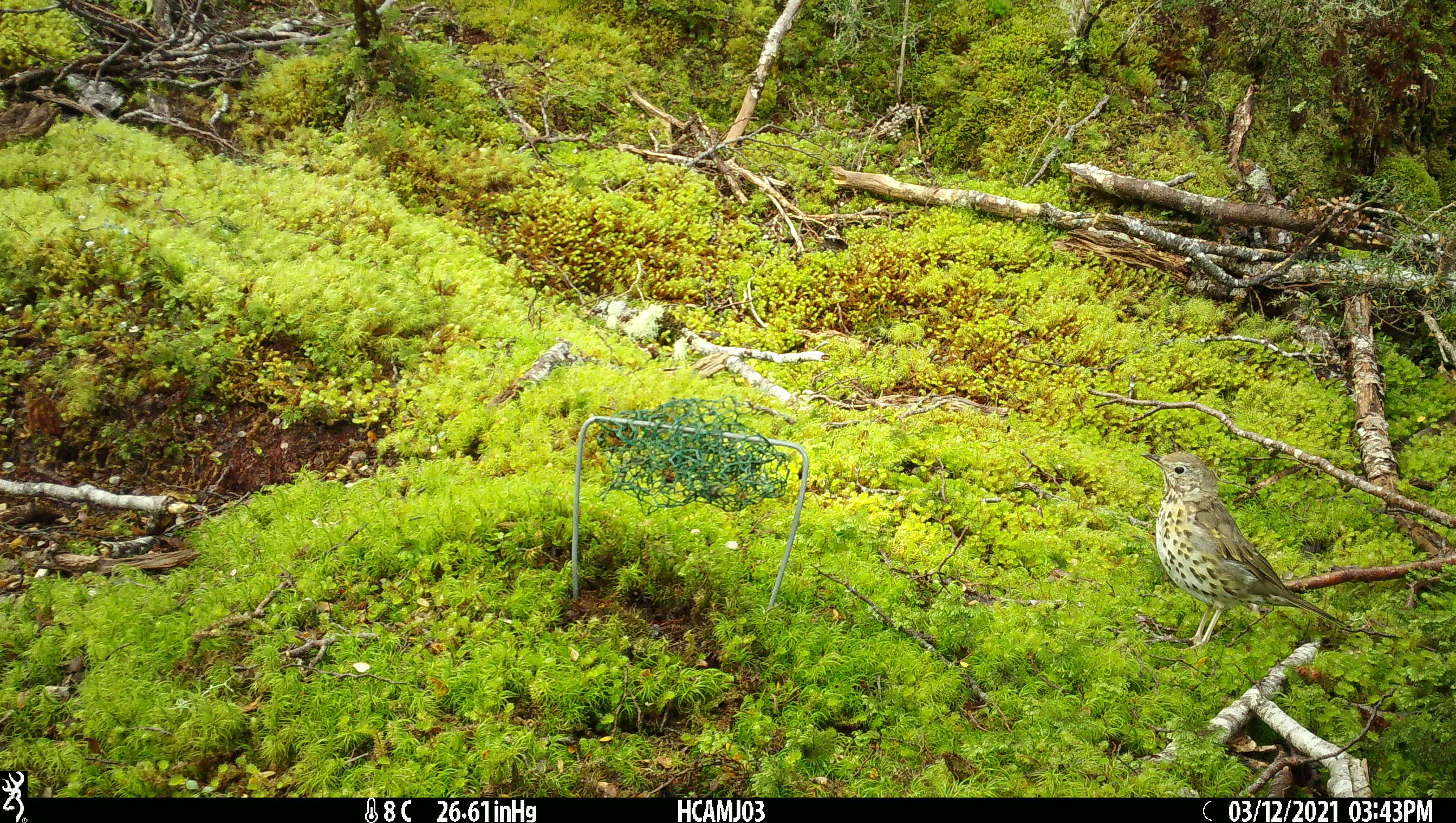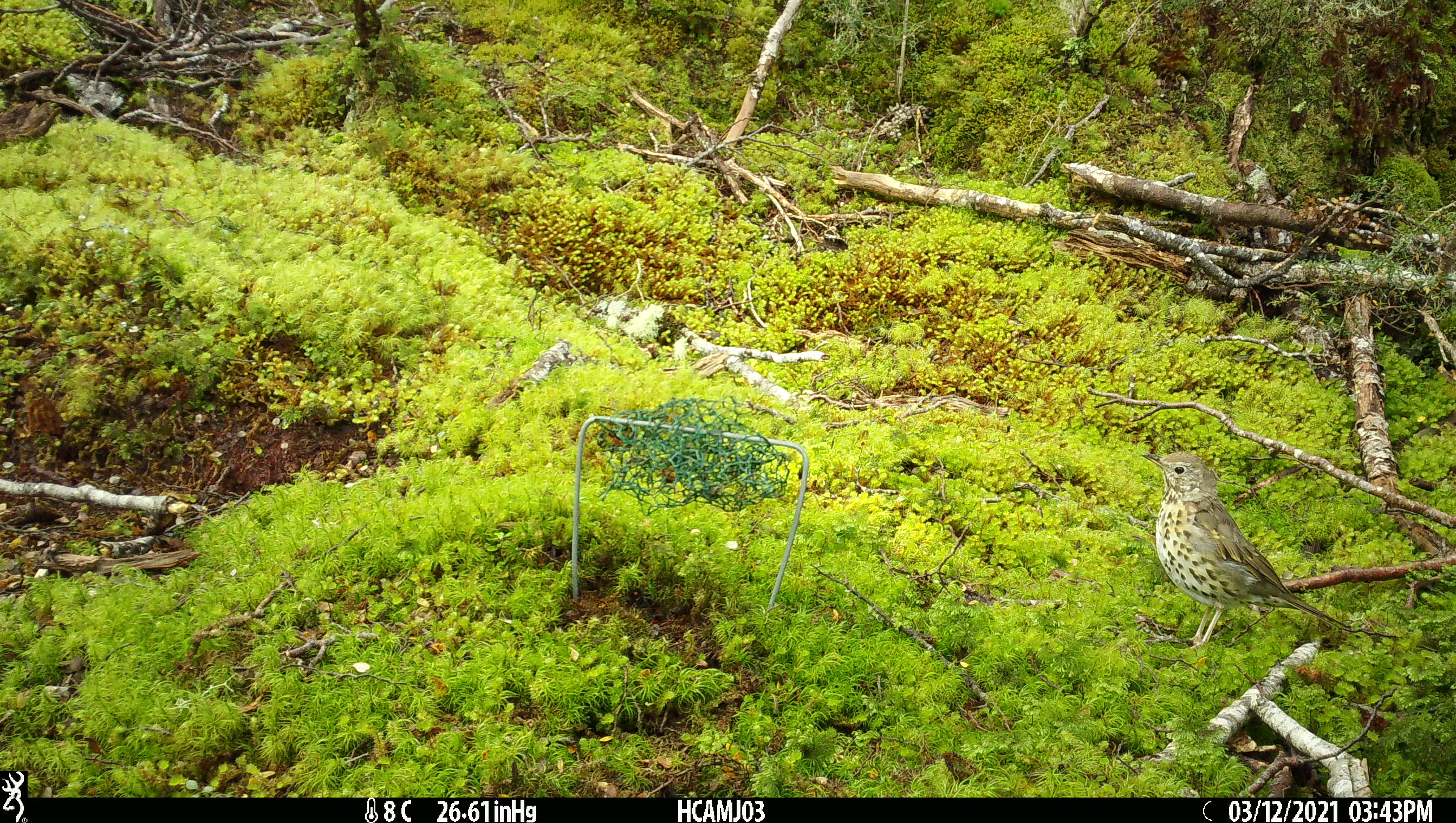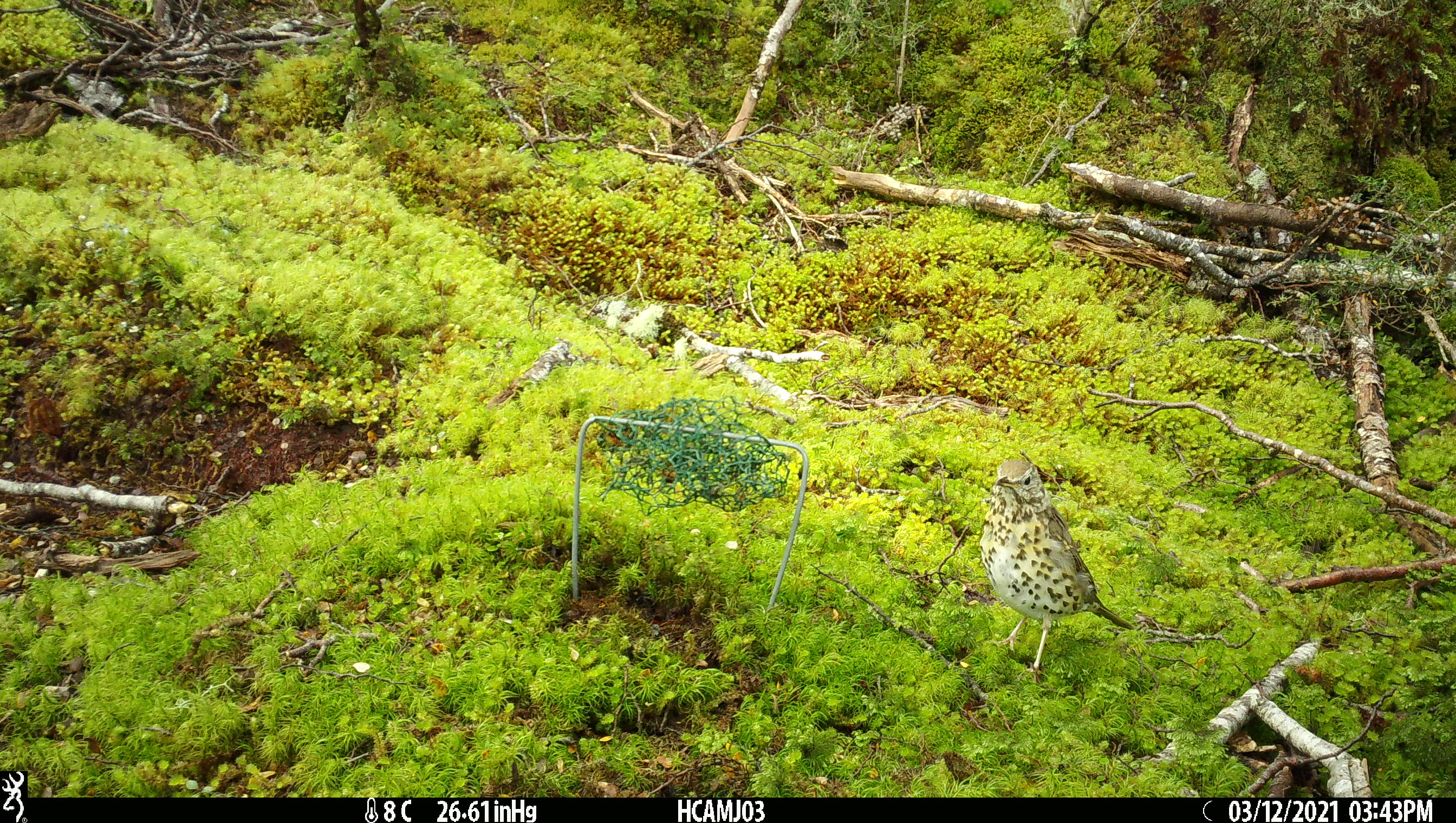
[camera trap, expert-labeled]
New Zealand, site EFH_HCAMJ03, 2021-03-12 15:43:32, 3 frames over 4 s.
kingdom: Animalia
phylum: Chordata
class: Aves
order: Passeriformes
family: Turdidae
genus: Turdus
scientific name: Turdus philomelos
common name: song thrush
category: thrush